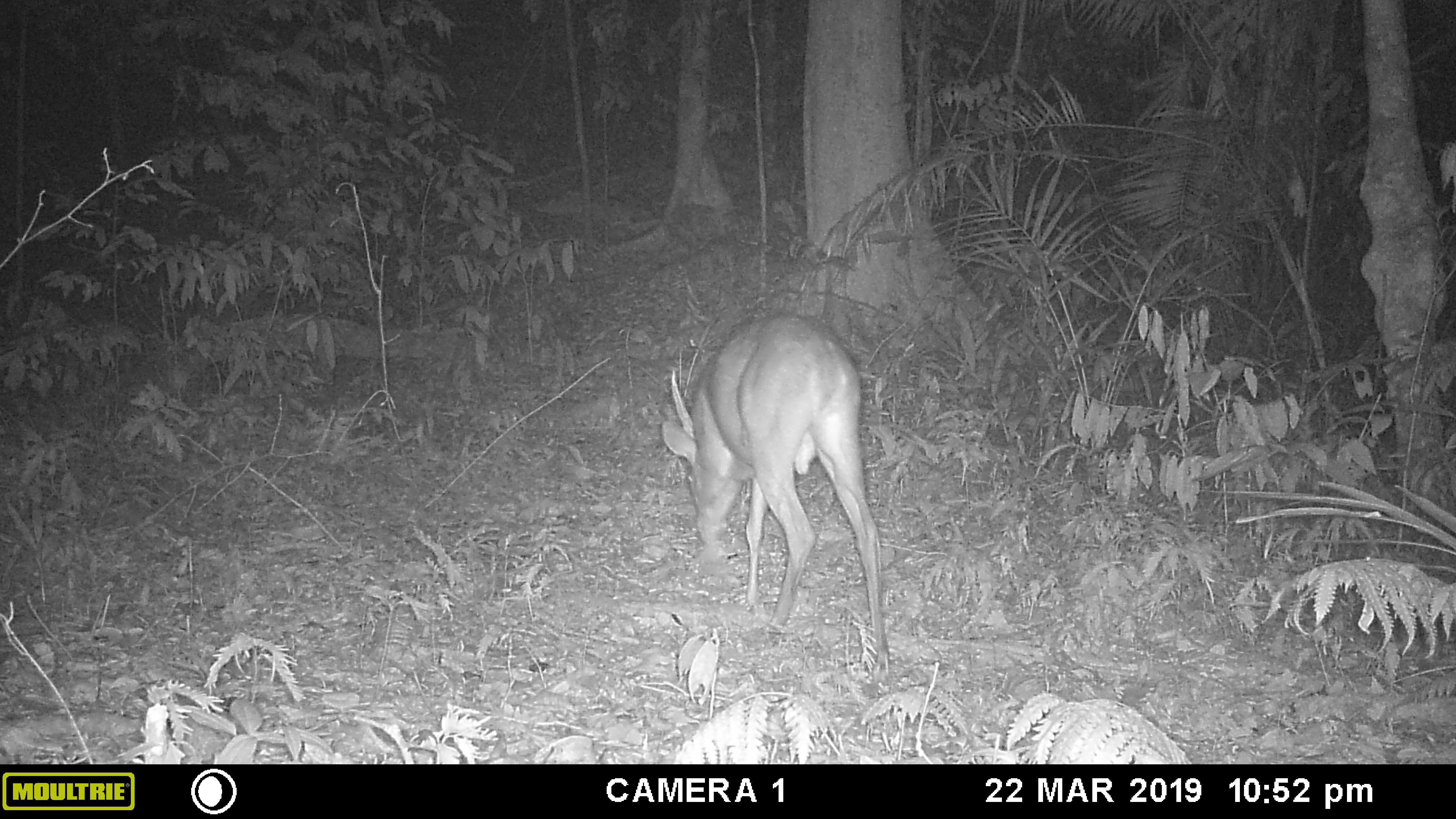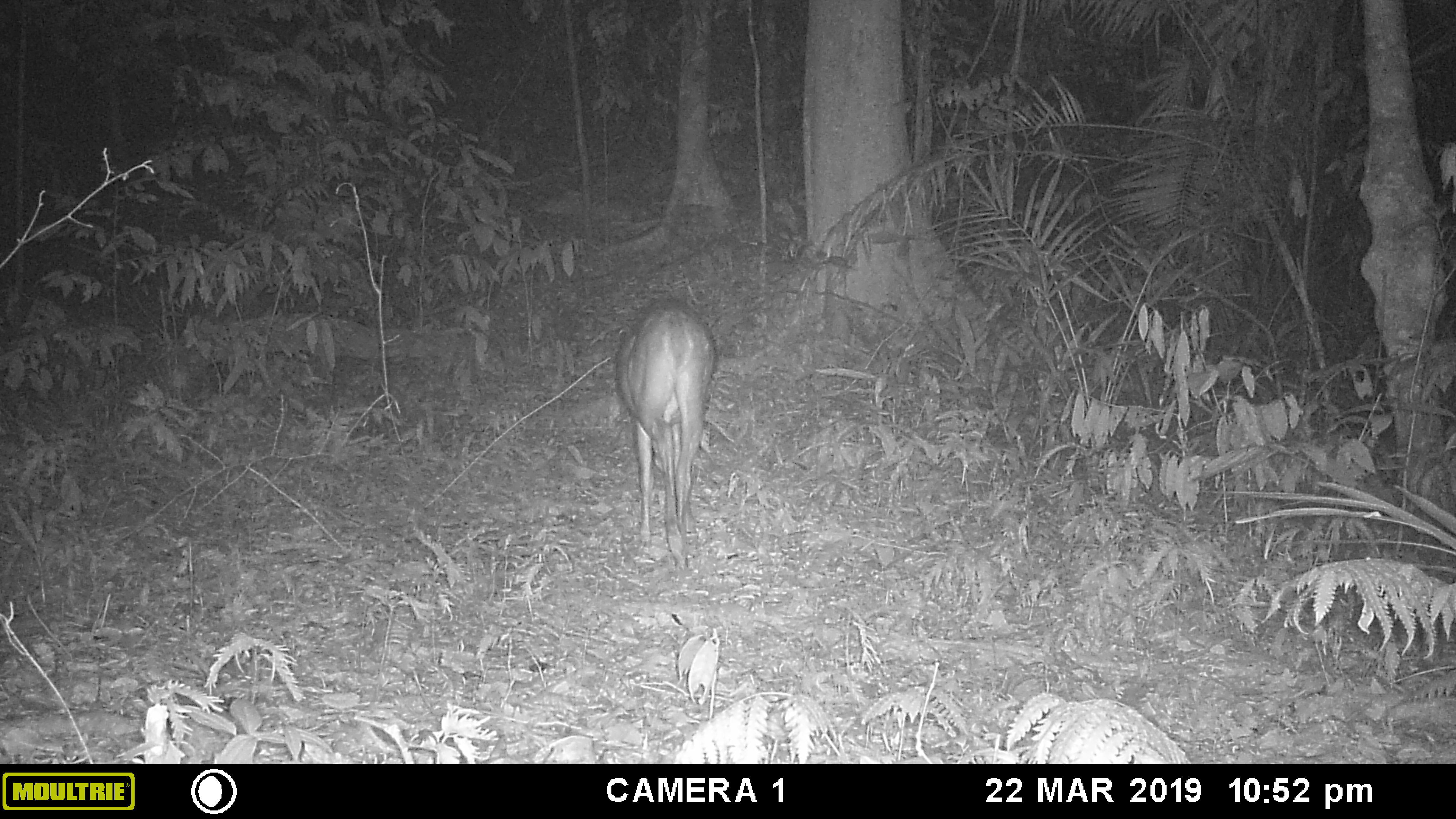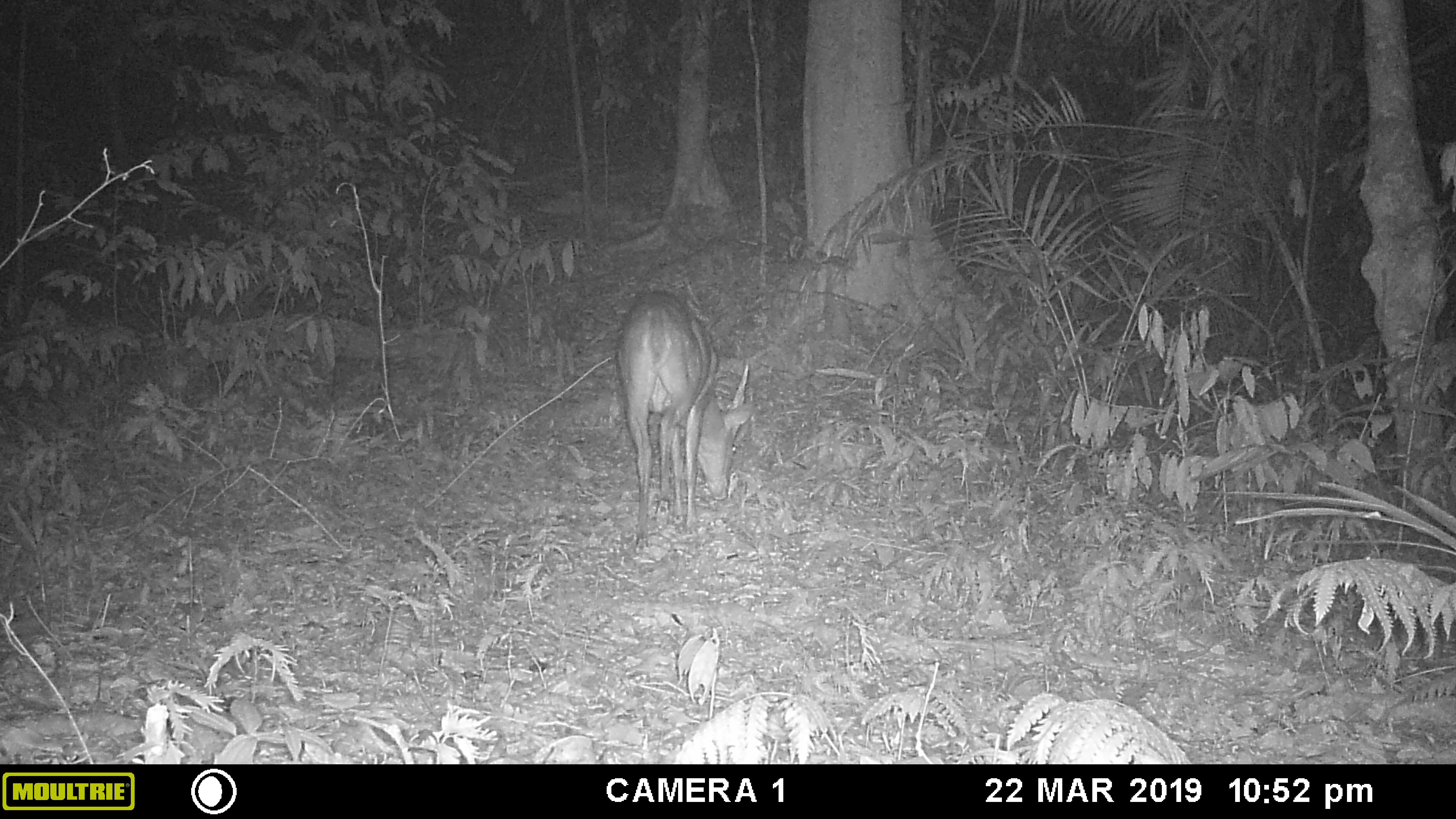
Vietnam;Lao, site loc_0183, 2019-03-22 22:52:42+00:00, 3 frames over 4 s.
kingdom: Animalia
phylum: Chordata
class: Mammalia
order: Artiodactyla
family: Cervidae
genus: Muntiacus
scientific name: Muntiacus vuquangensis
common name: large-antlered muntjac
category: large antlered muntjac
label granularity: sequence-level